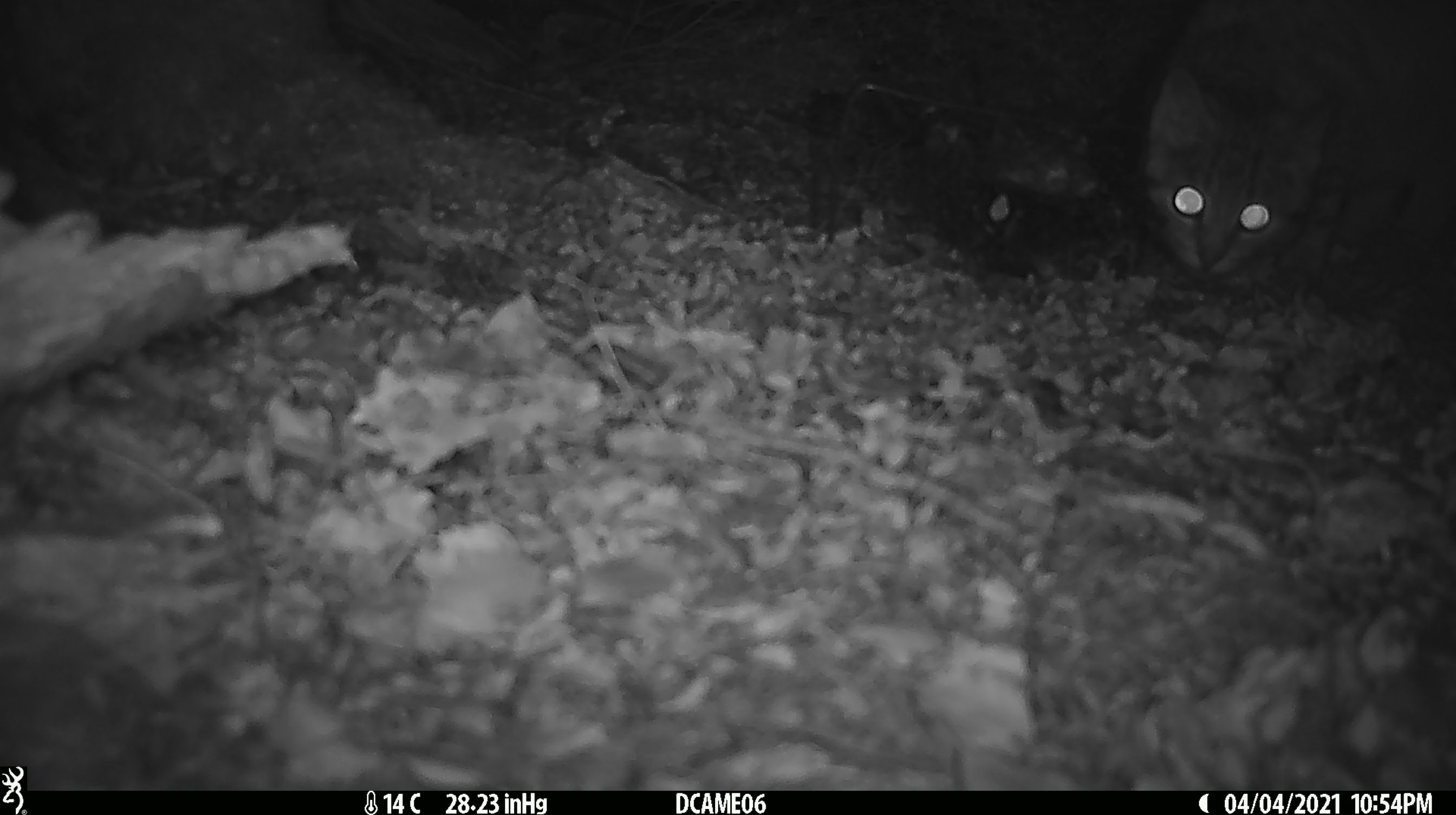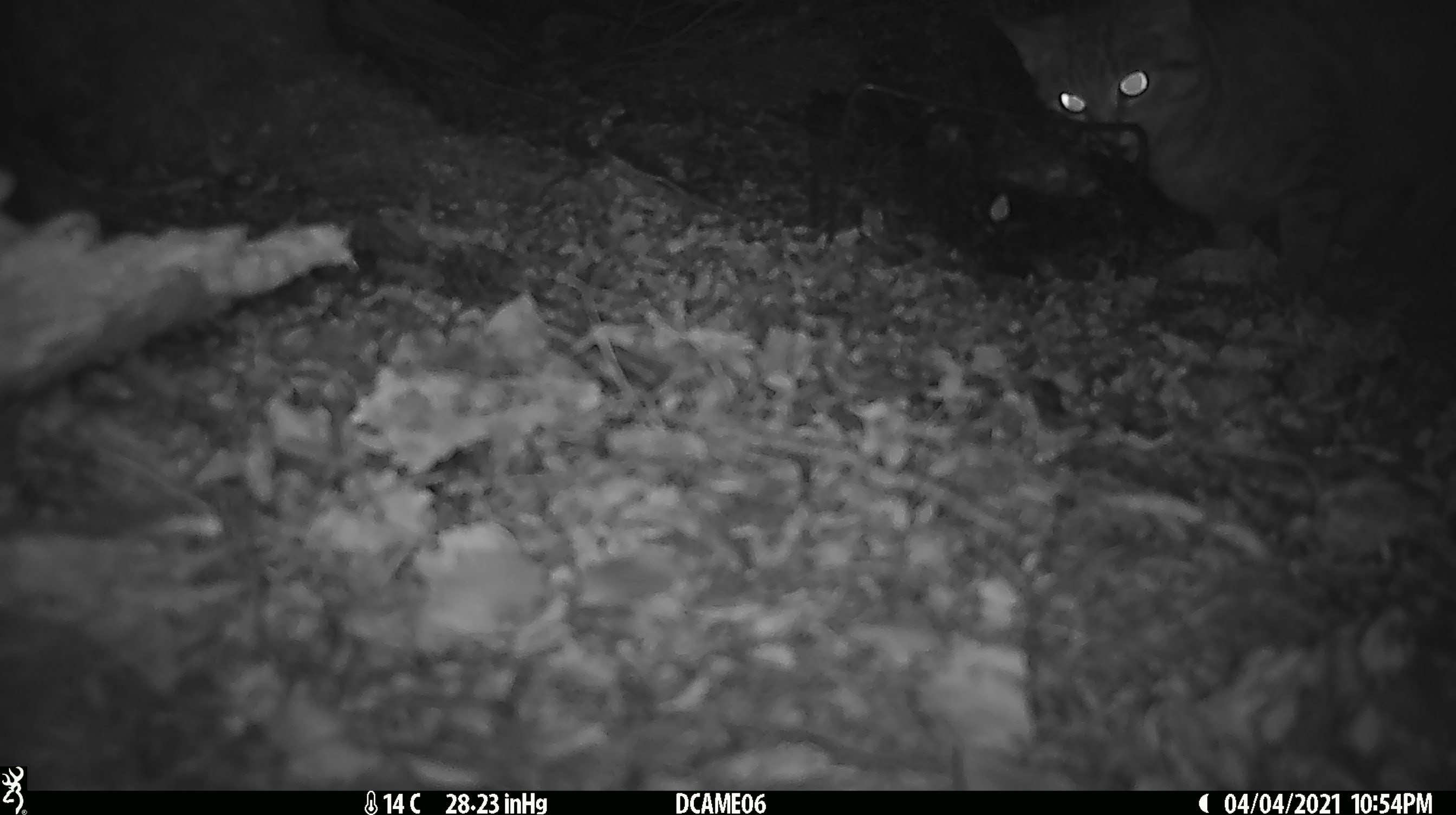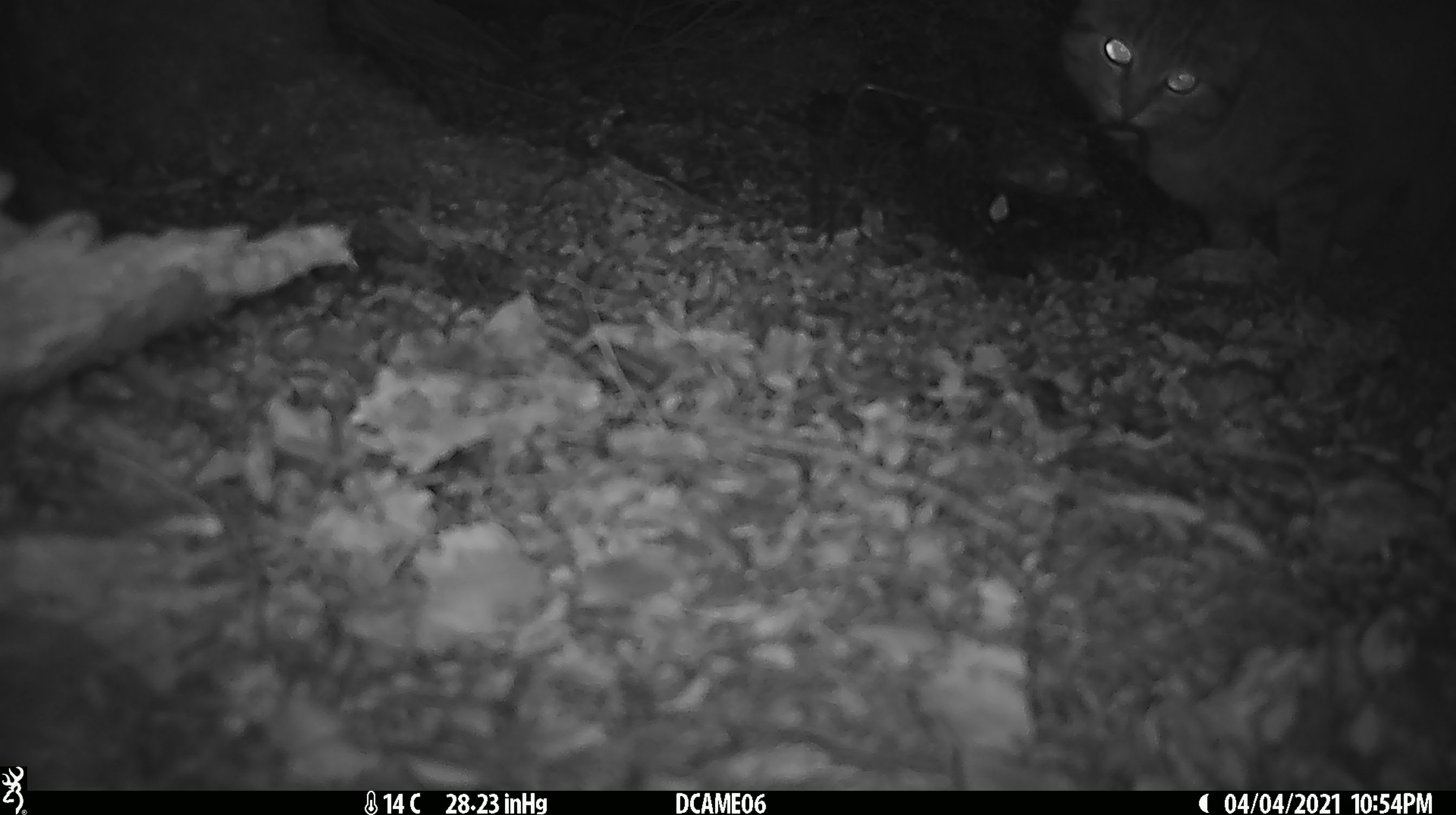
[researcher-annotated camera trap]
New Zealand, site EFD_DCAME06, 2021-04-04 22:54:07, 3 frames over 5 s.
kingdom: Animalia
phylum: Chordata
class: Mammalia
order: Carnivora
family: Felidae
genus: Felis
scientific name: Felis catus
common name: domestic cat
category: cat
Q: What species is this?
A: Cat (domestic cat) (Felis catus).